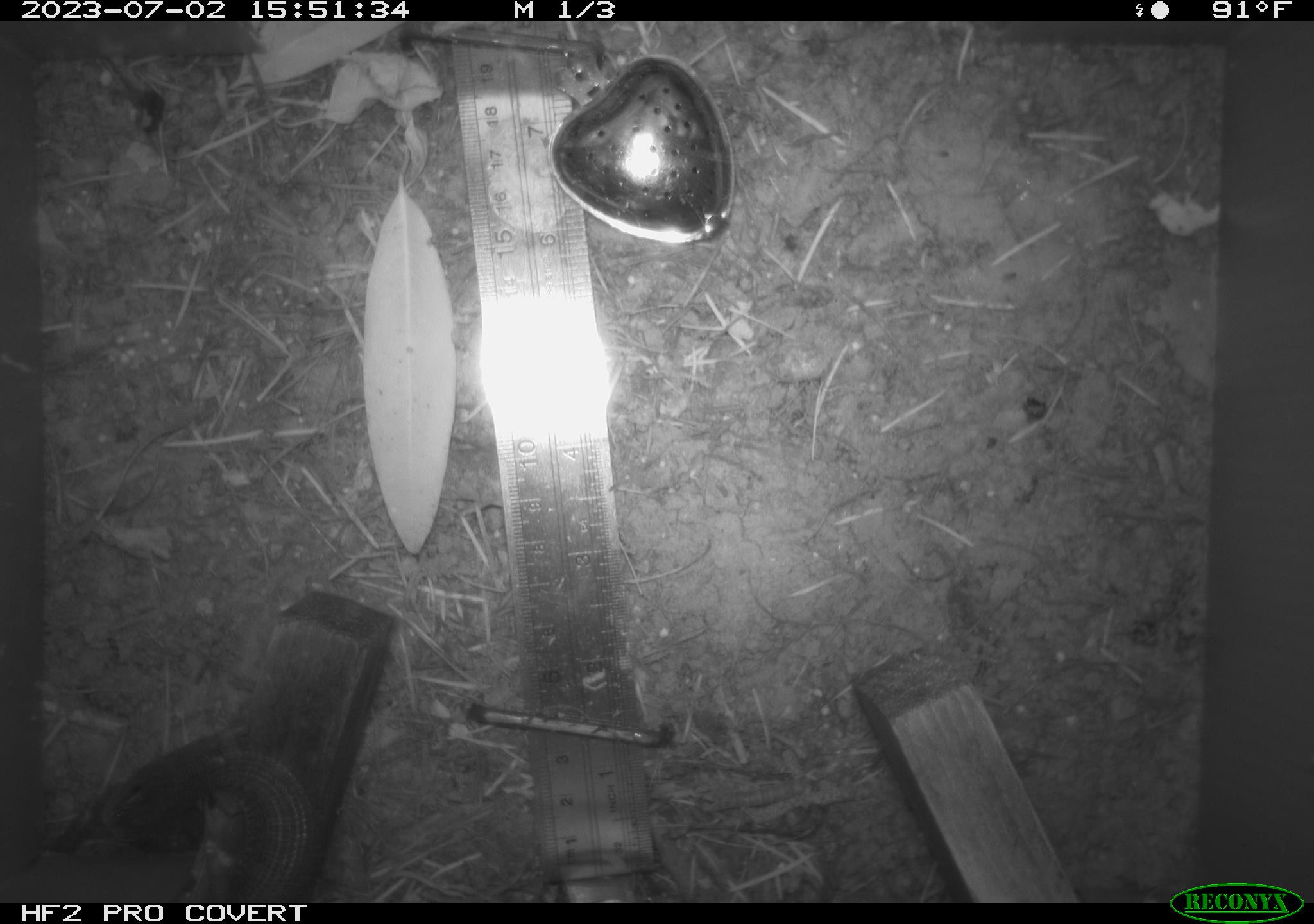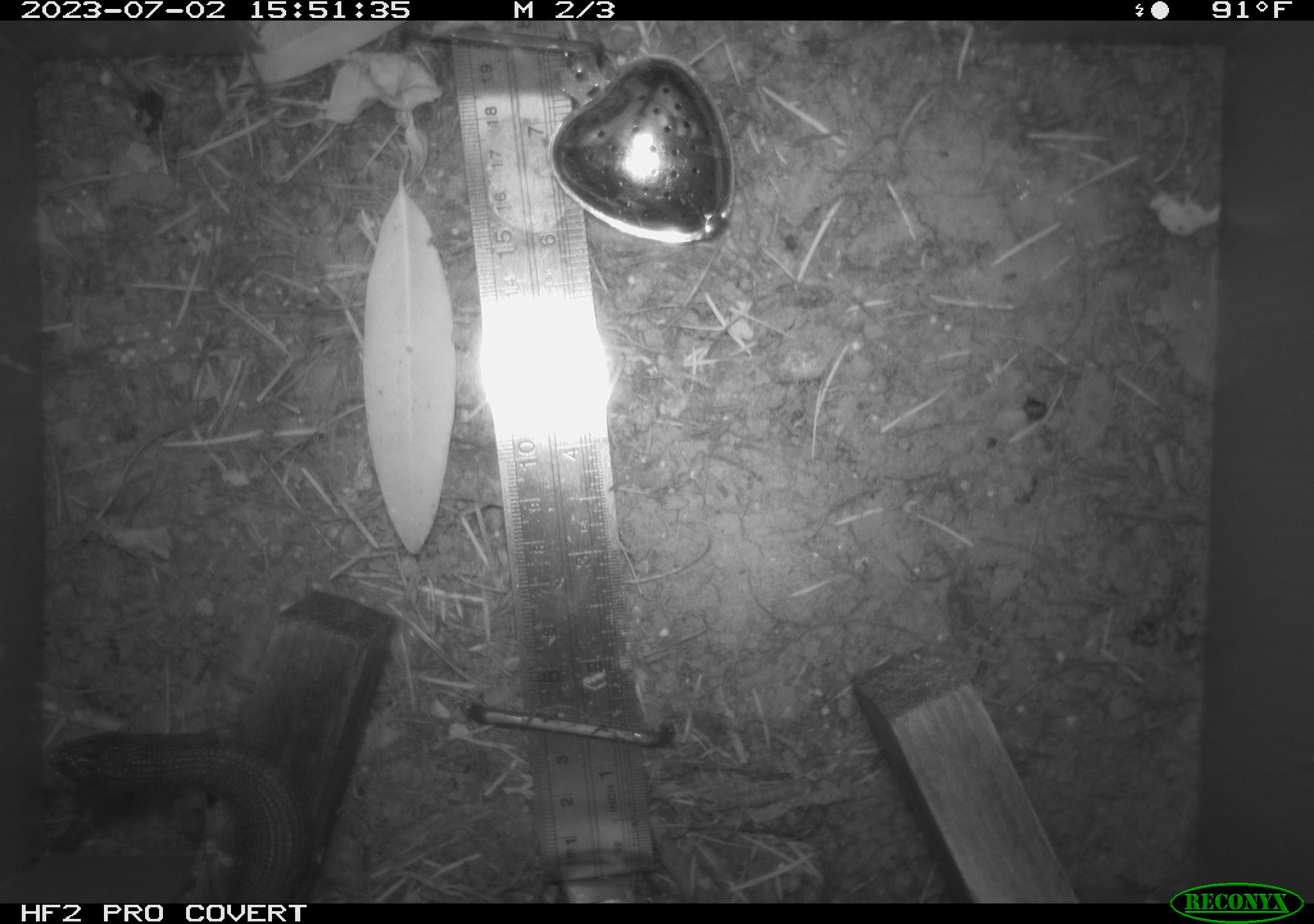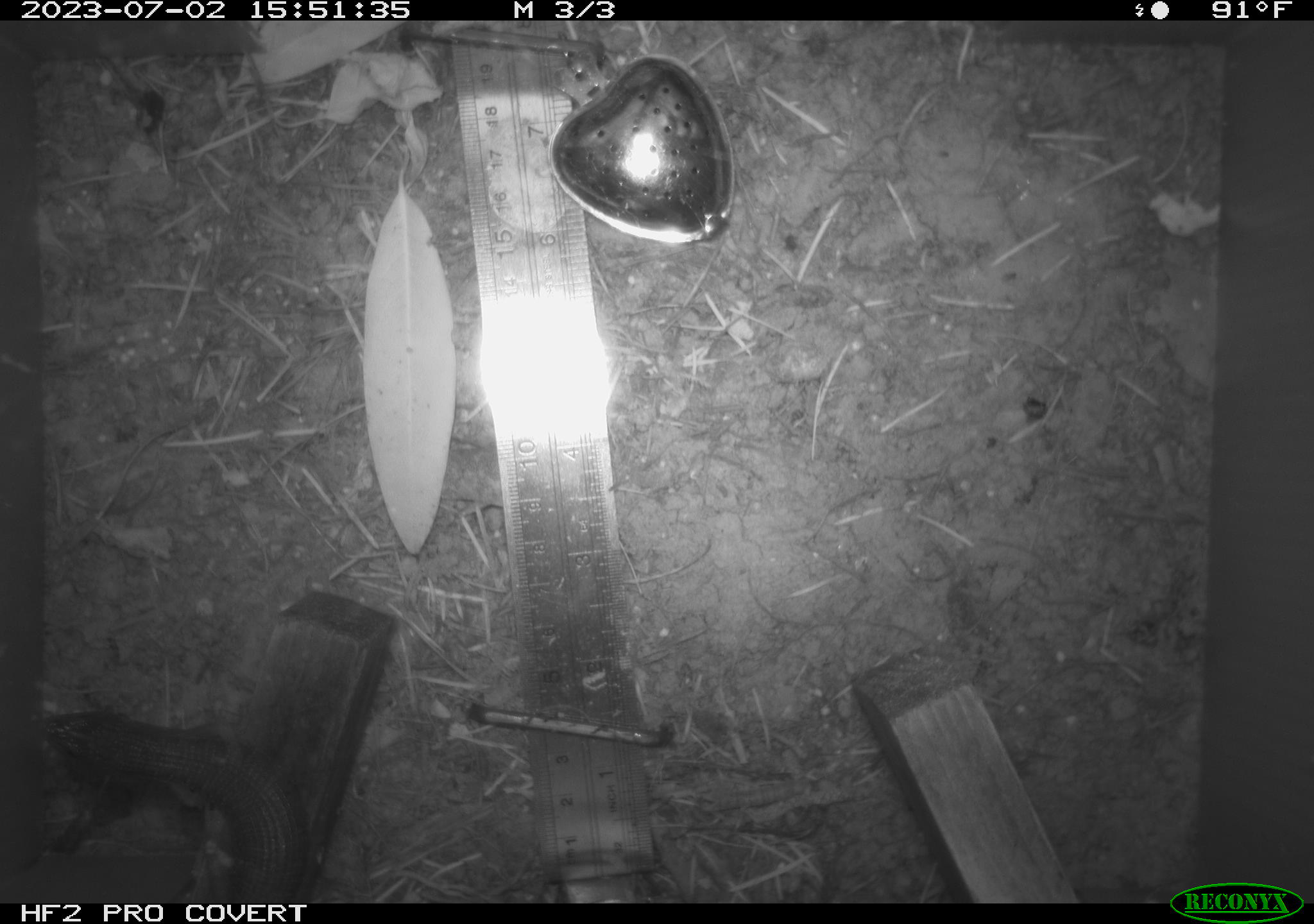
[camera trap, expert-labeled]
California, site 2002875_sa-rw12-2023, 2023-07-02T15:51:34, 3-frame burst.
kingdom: Animalia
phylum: Chordata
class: Reptilia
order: Squamata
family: Anguidae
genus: Elgaria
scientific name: Elgaria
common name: alligator lizards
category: elgaria species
Elgaria species (alligator lizards) (Elgaria).